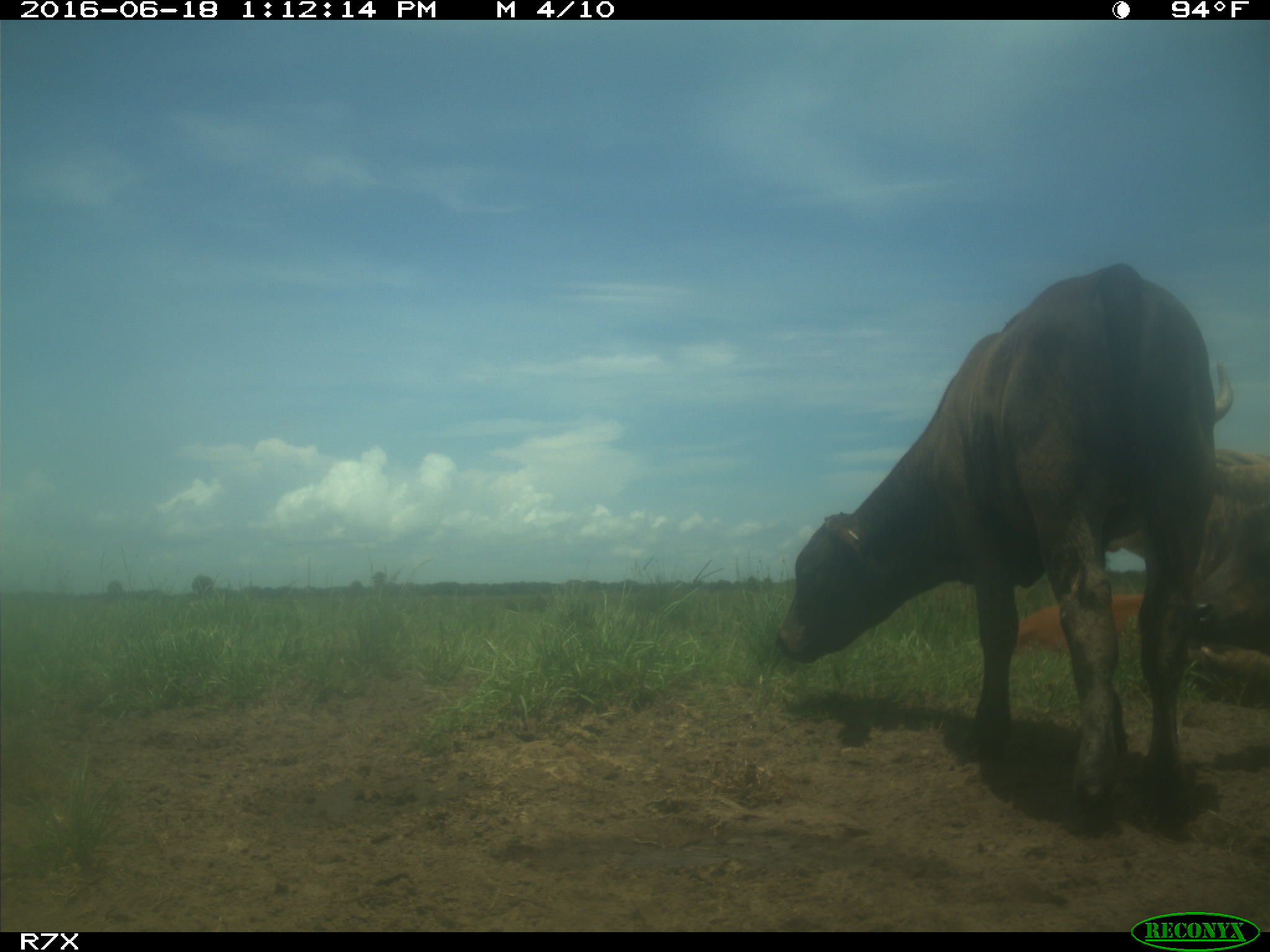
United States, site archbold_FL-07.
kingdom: Animalia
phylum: Chordata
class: Mammalia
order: Artiodactyla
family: Bovidae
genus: Bos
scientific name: Bos taurus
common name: domestic cow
Bos taurus (domestic cow).